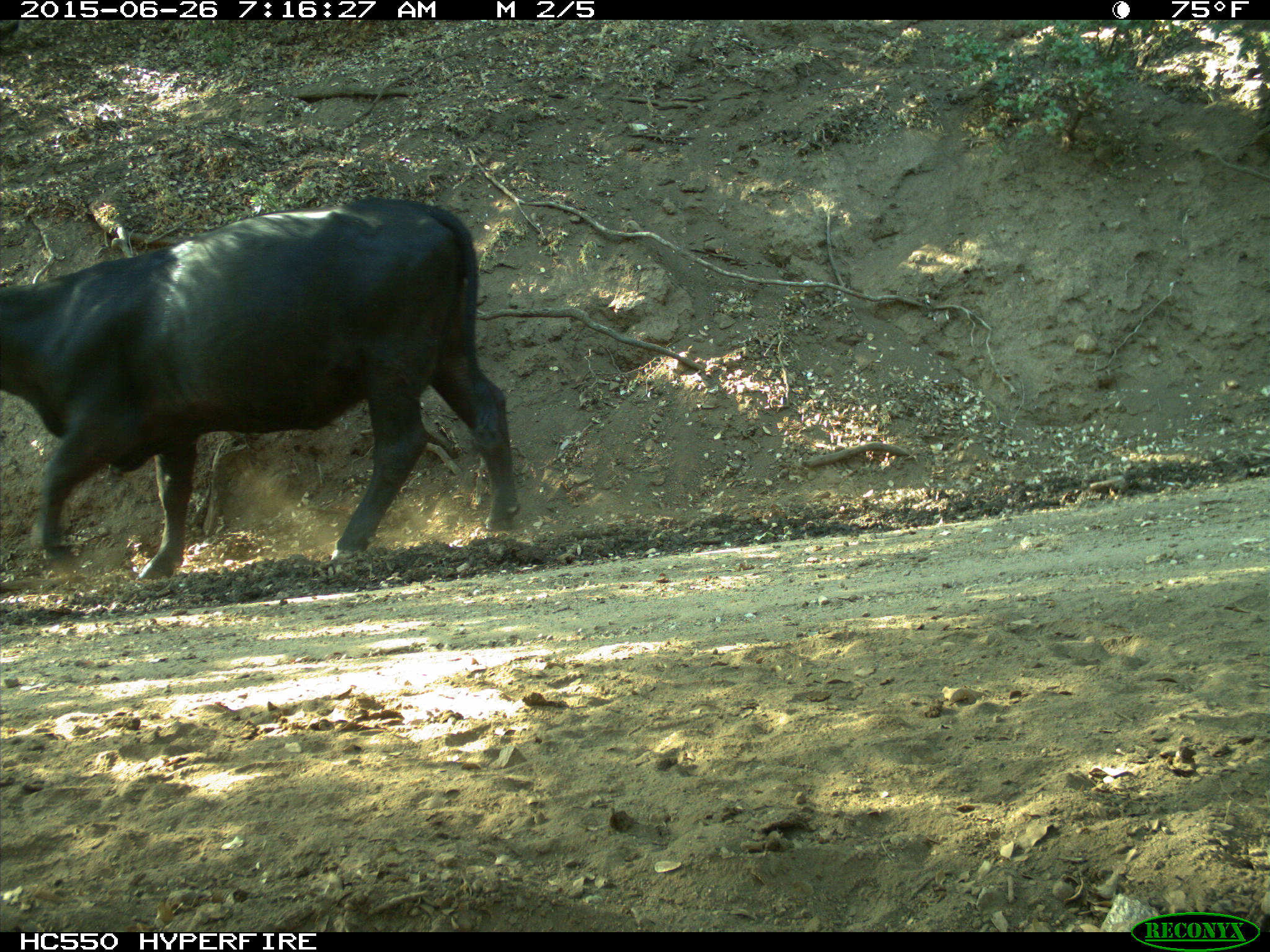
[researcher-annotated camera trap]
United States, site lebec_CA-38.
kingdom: Animalia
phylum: Chordata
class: Mammalia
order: Artiodactyla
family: Bovidae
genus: Bos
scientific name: Bos taurus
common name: domestic cow